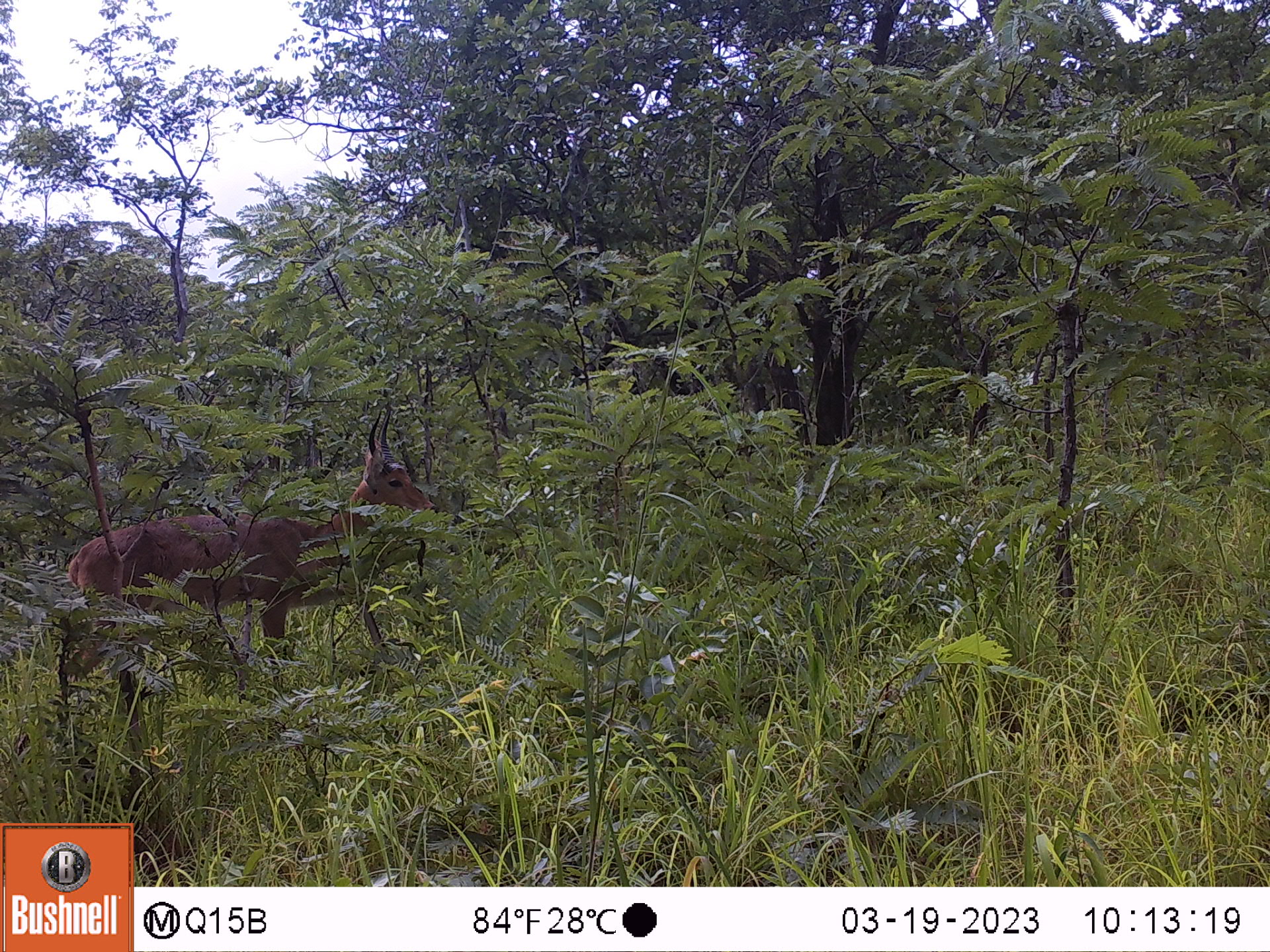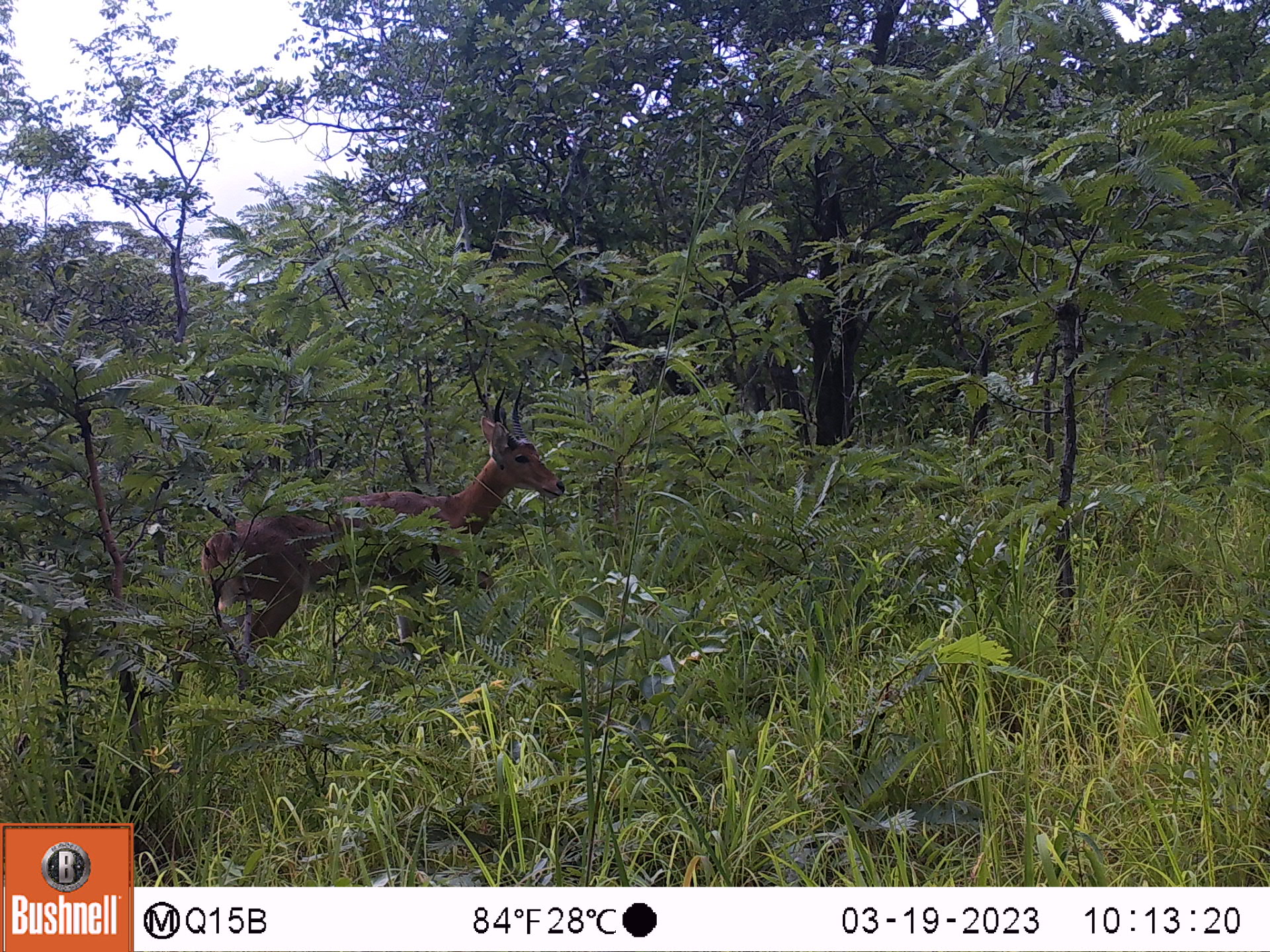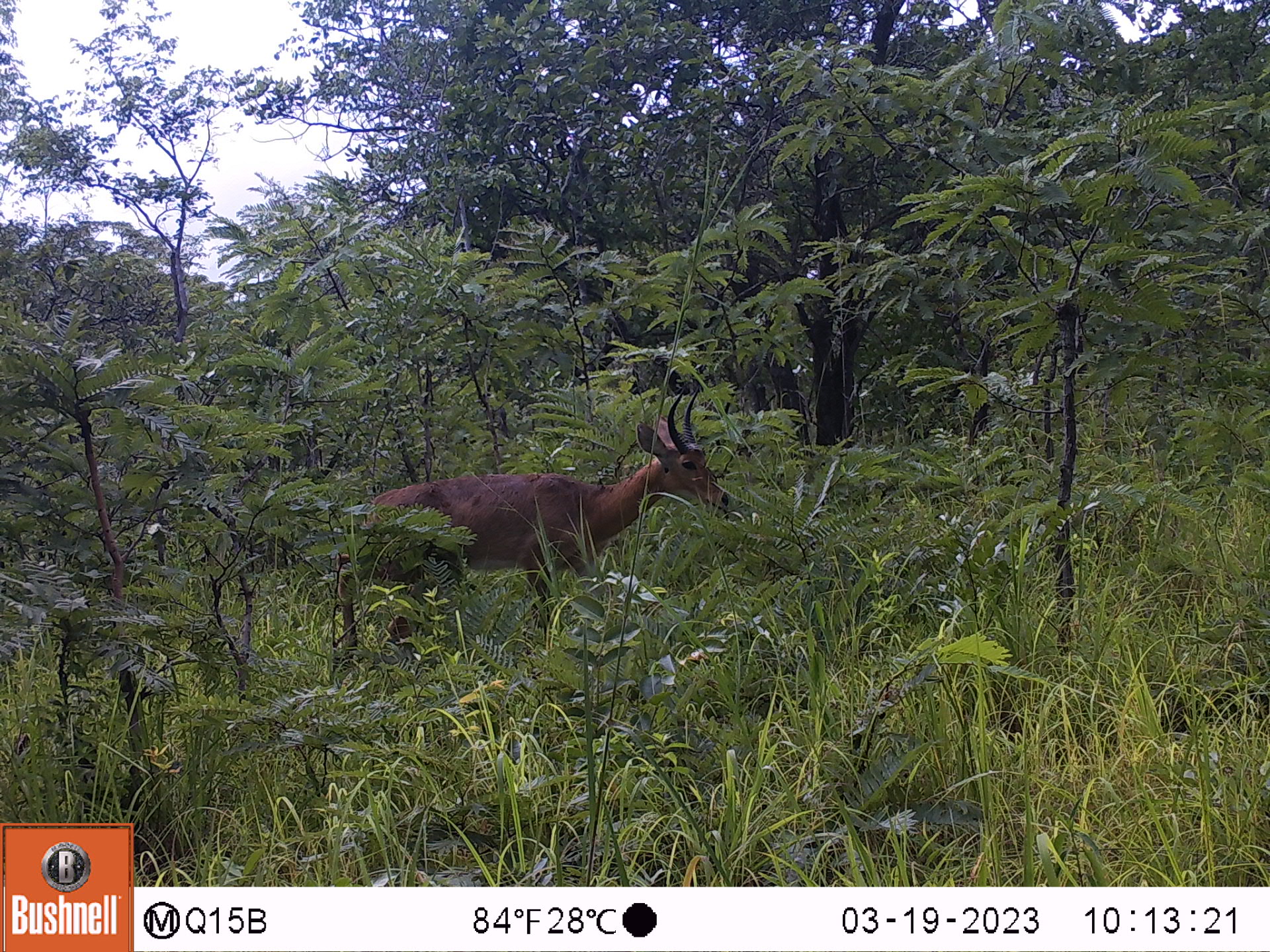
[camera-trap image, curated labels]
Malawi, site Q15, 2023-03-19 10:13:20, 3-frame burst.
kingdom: Animalia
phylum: Chordata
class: Mammalia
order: Artiodactyla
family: Bovidae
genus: Redunca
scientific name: Redunca arundinum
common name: southern reedbuck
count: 1